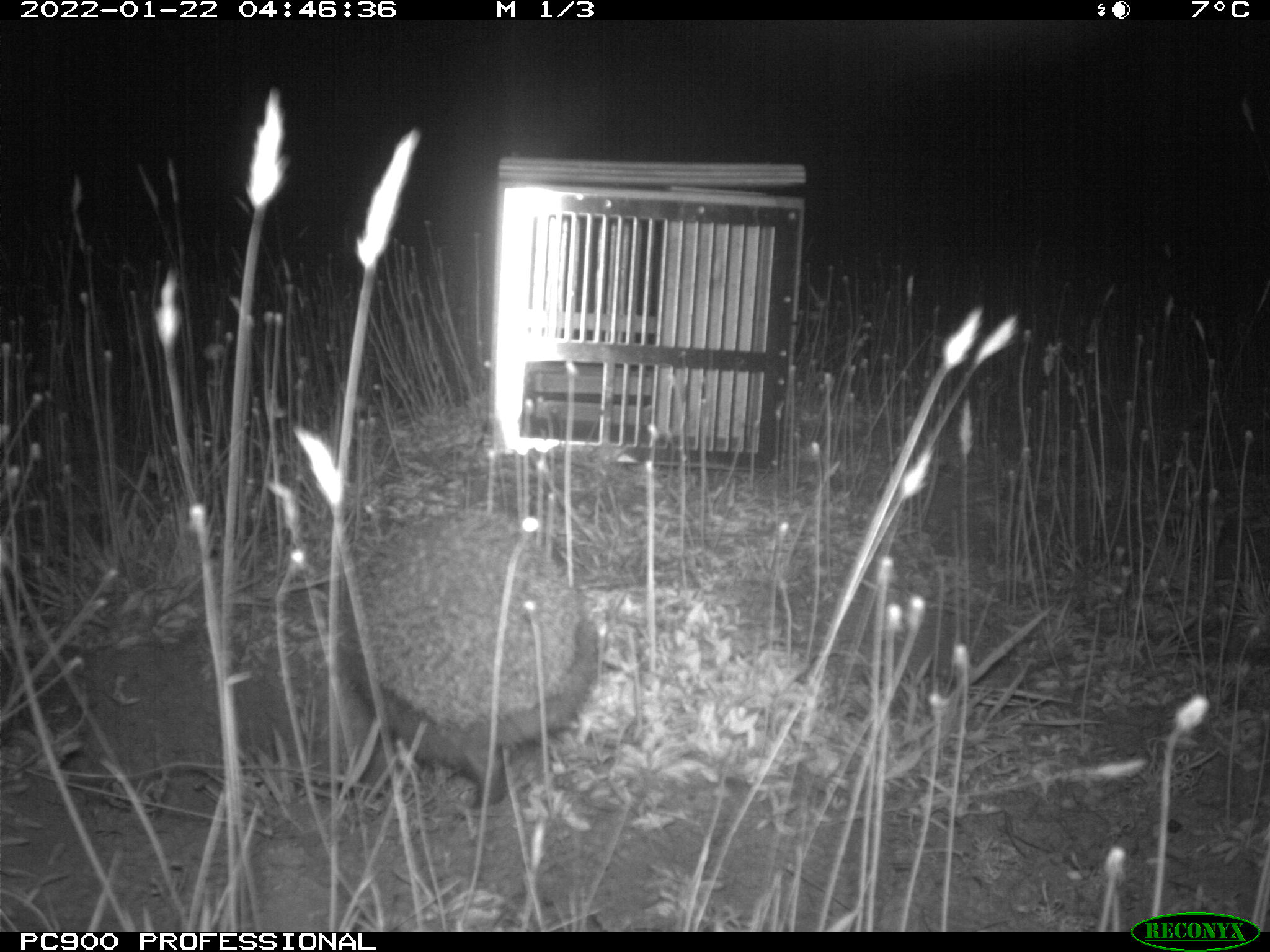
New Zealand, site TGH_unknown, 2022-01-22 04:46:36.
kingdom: Animalia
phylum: Chordata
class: Mammalia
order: Eulipotyphla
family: Erinaceidae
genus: Erinaceus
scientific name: Erinaceus europaeus europaeus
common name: european hedgehog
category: hedgehog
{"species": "hedgehog (european hedgehog) (Erinaceus europaeus europaeus)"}